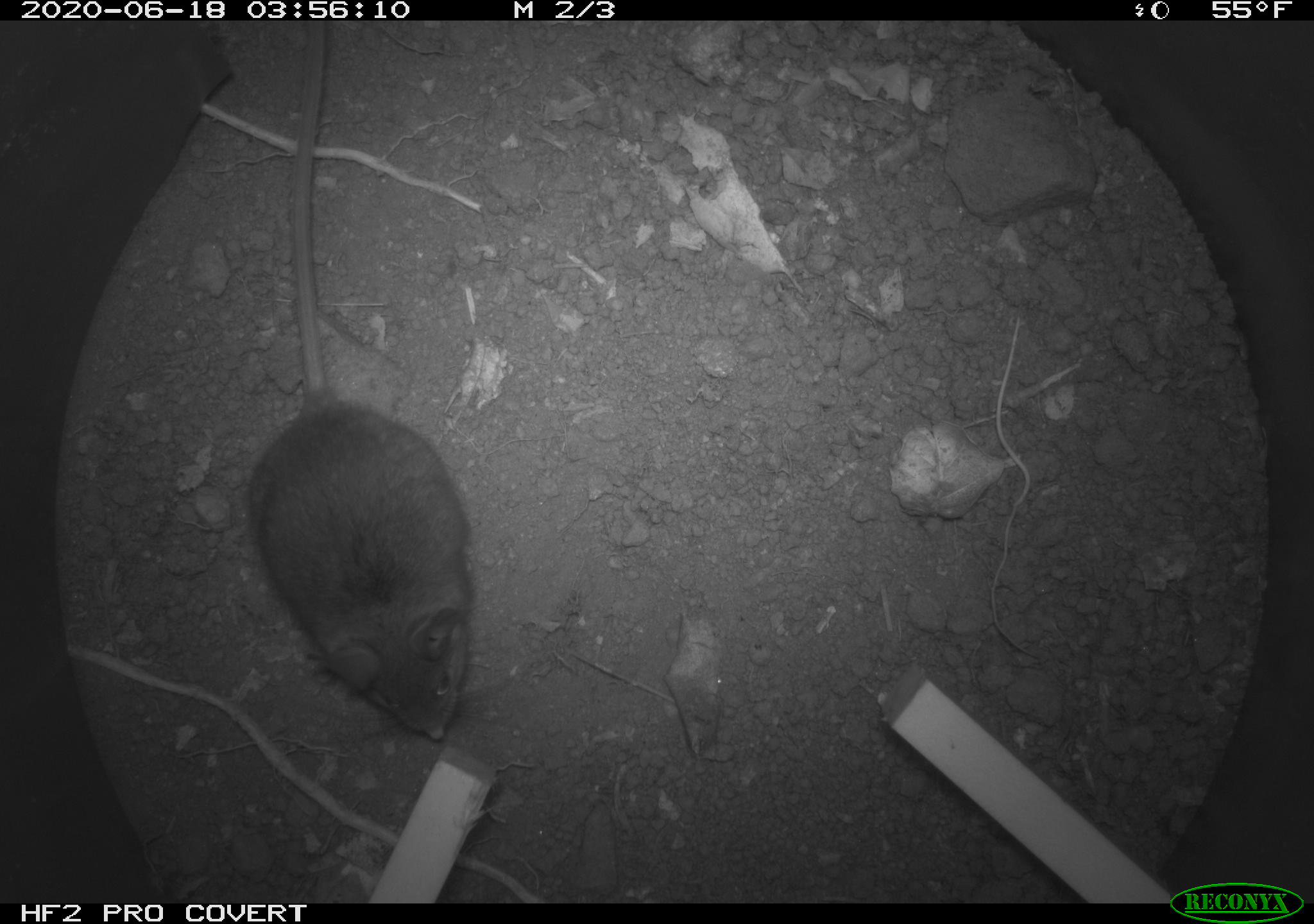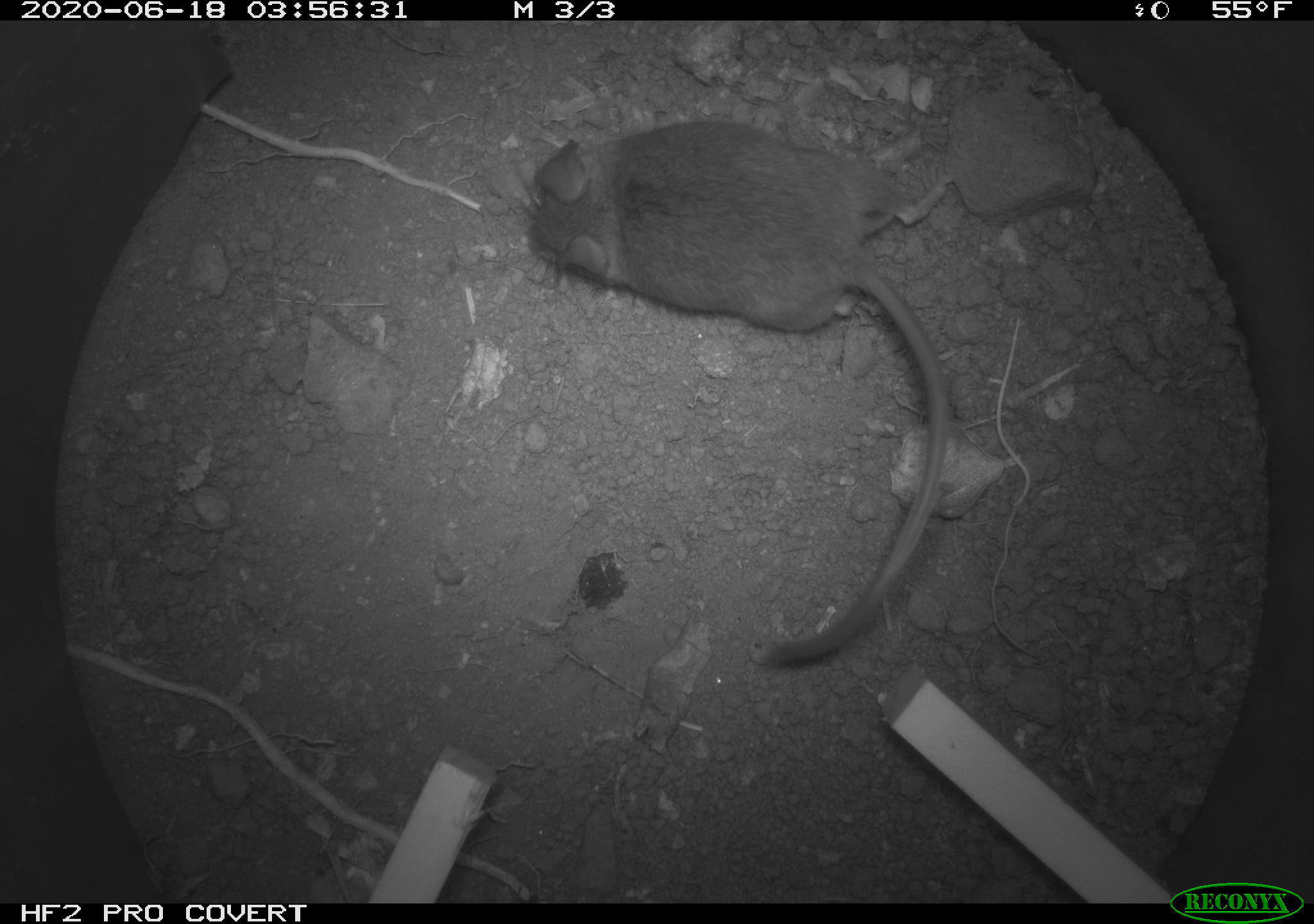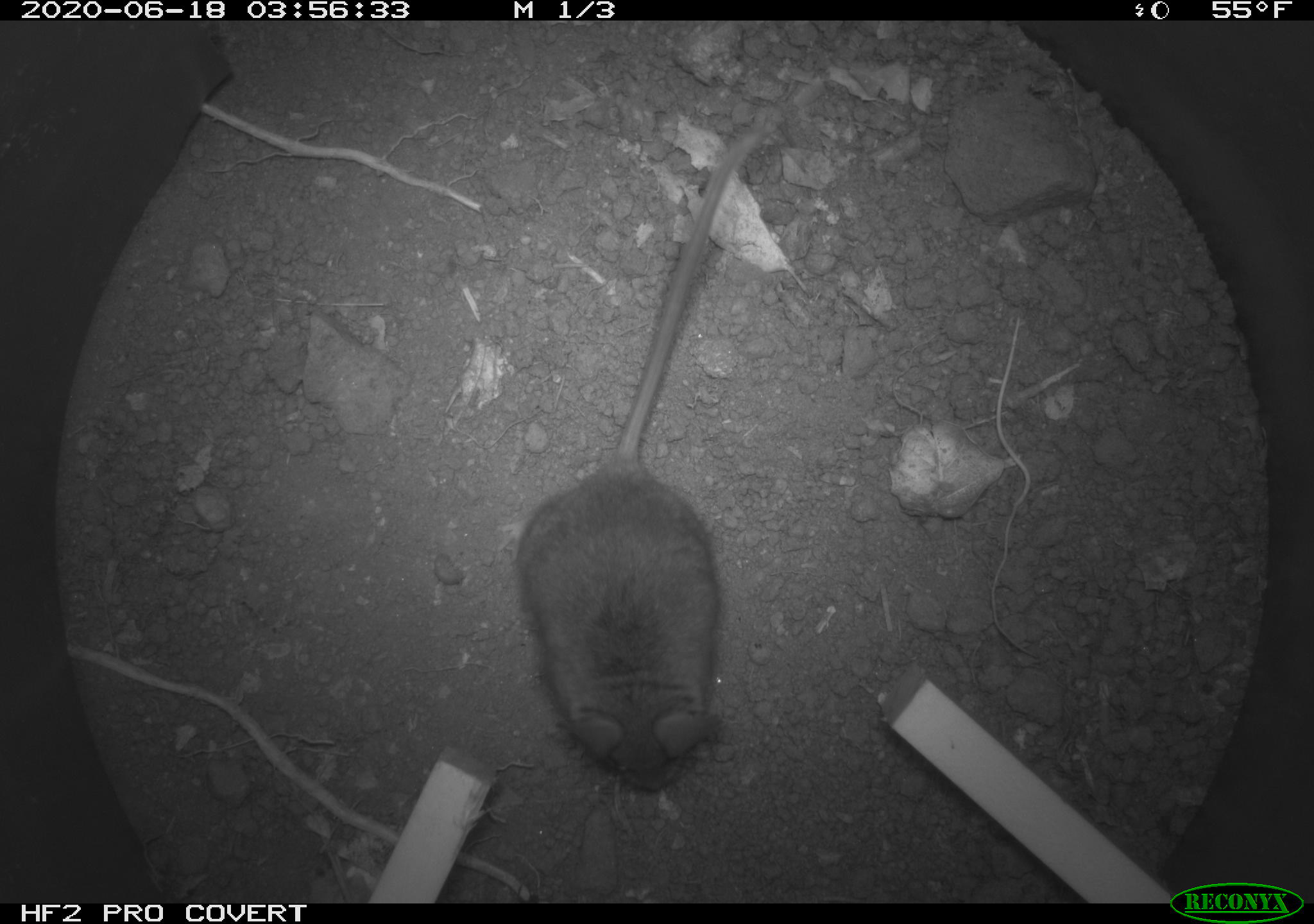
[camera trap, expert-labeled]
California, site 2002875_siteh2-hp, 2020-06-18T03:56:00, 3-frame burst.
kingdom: Animalia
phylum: Chordata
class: Mammalia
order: Rodentia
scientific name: Rodentia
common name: mouse species